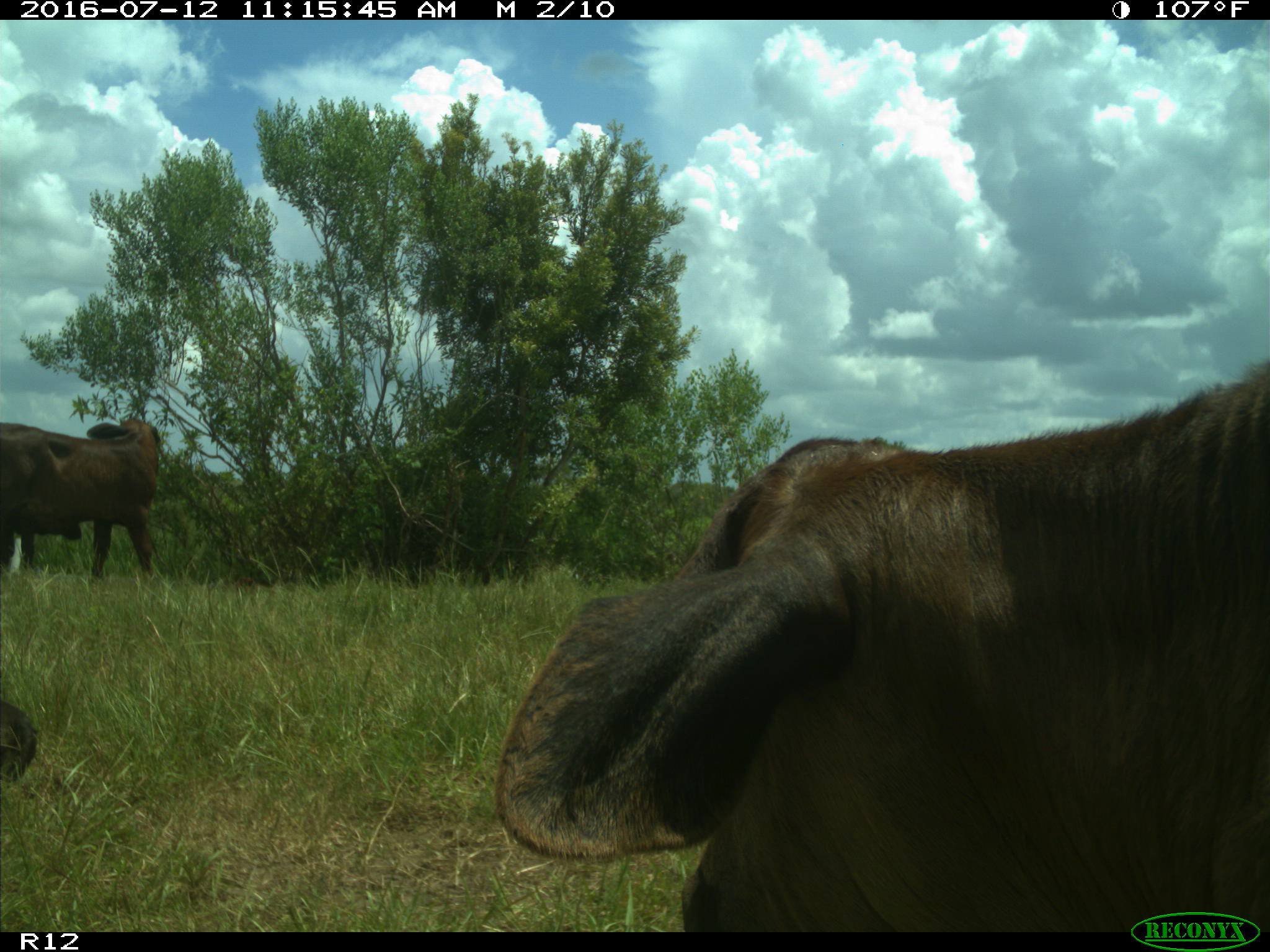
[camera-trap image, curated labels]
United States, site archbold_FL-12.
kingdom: Animalia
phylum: Chordata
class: Mammalia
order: Artiodactyla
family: Bovidae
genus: Bos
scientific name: Bos taurus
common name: domestic cow